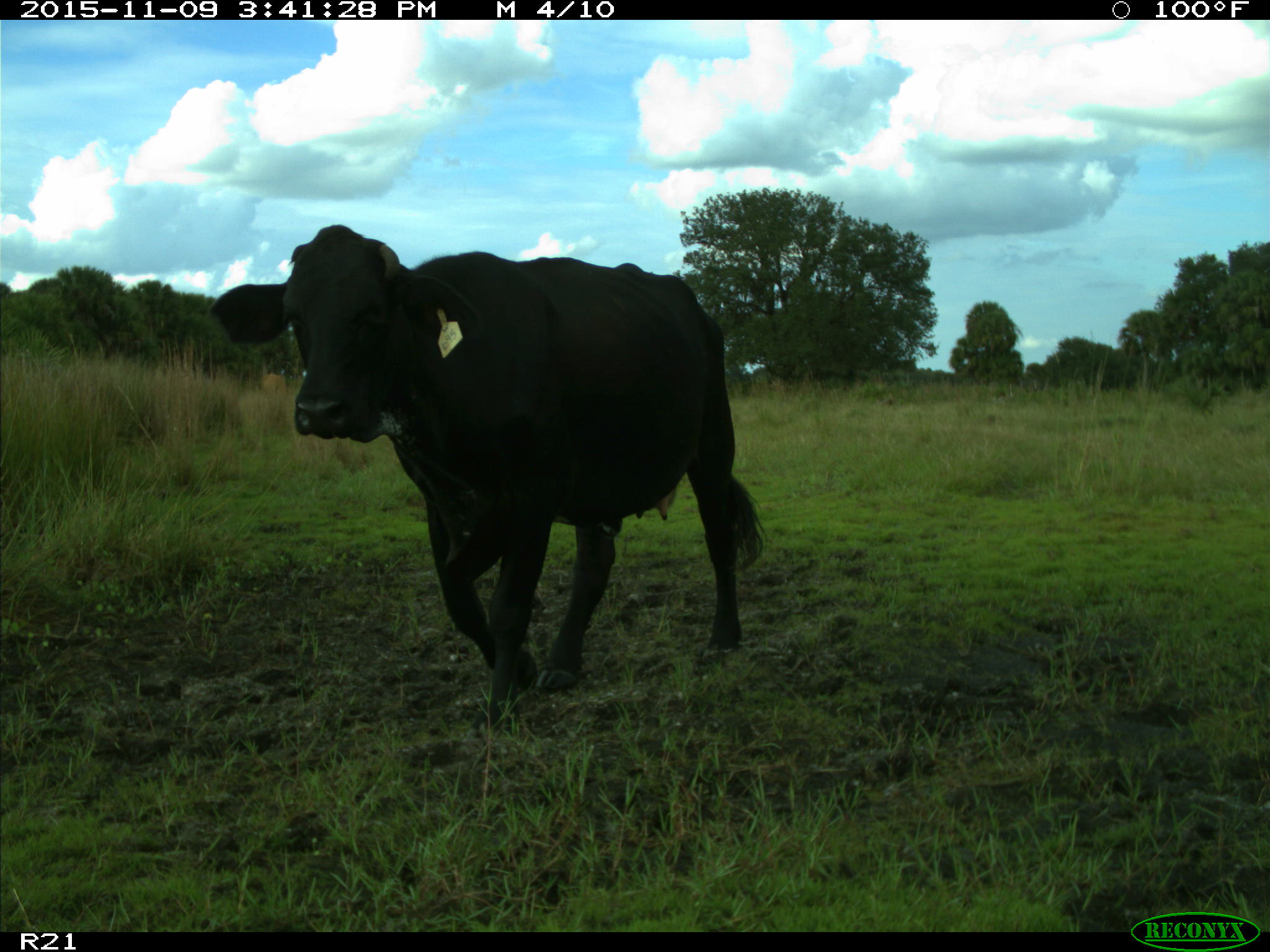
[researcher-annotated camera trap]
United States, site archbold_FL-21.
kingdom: Animalia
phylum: Chordata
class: Mammalia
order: Artiodactyla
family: Bovidae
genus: Bos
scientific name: Bos taurus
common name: domestic cow